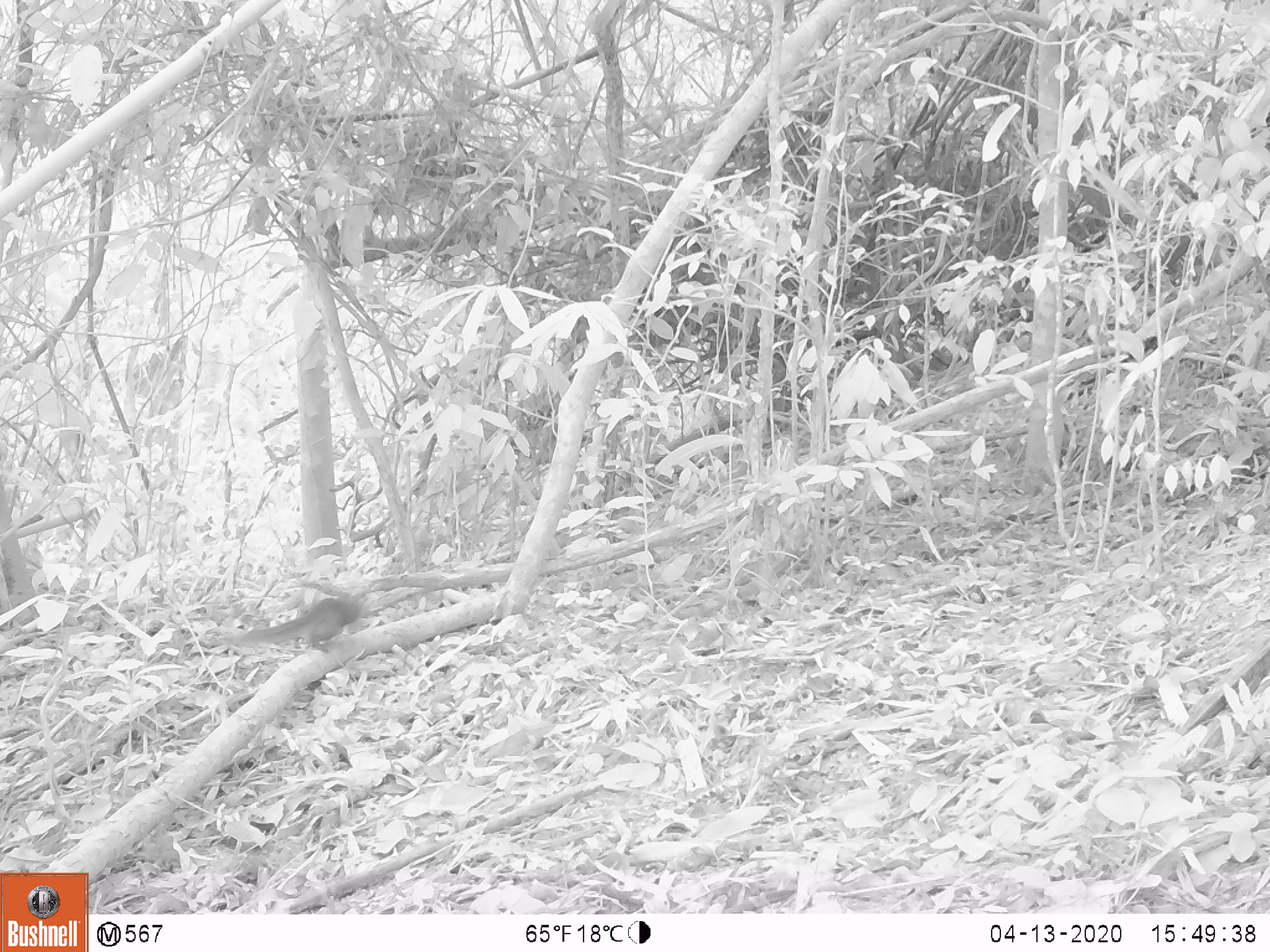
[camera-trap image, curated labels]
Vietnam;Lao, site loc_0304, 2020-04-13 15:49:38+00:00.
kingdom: Animalia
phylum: Chordata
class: Mammalia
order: Rodentia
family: Sciuridae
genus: Sciurus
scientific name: Sciurus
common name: squirrel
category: unidentified squirrel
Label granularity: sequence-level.